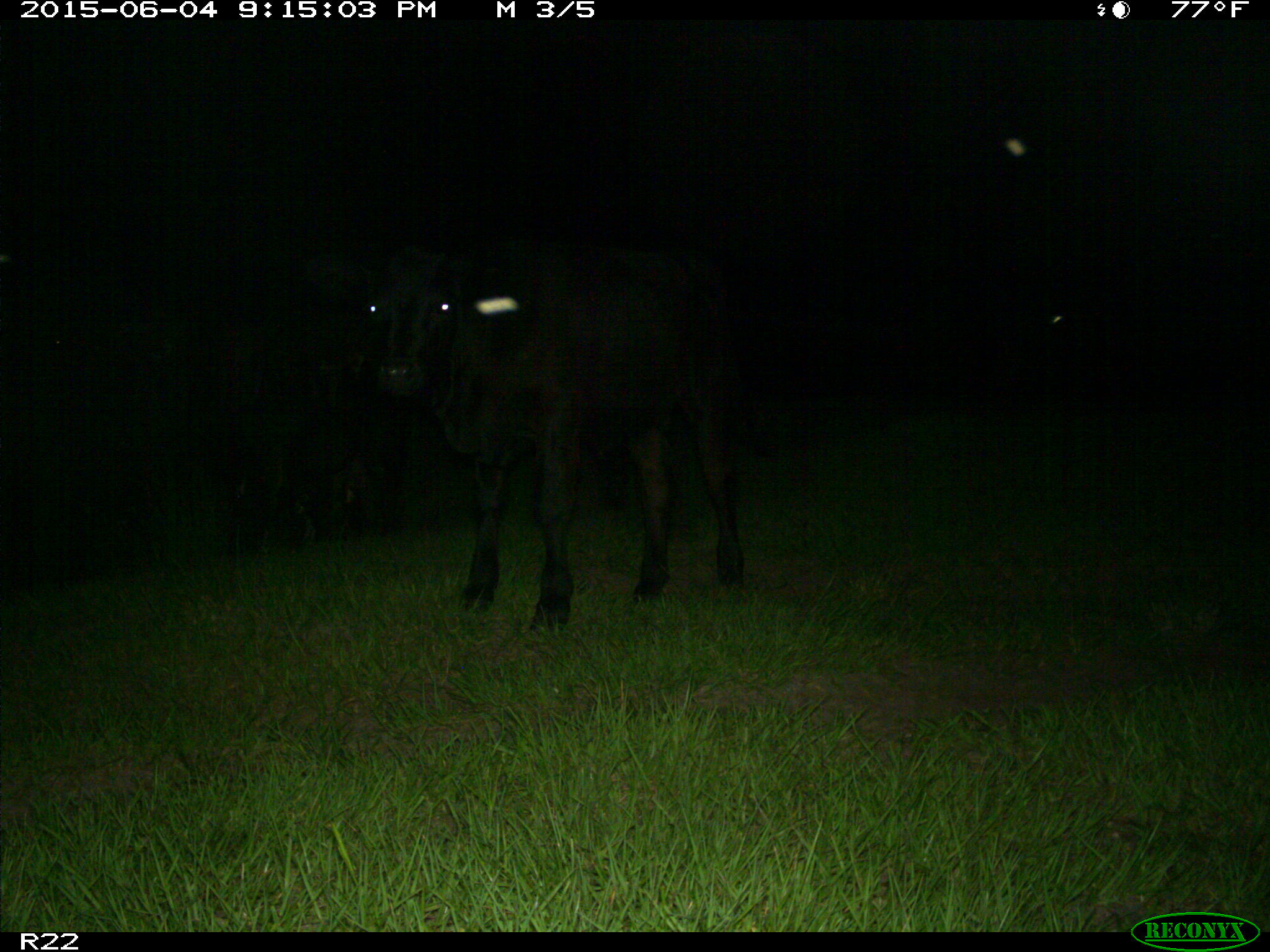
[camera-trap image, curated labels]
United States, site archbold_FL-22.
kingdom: Animalia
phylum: Chordata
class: Mammalia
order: Artiodactyla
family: Bovidae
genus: Bos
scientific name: Bos taurus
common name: domestic cow